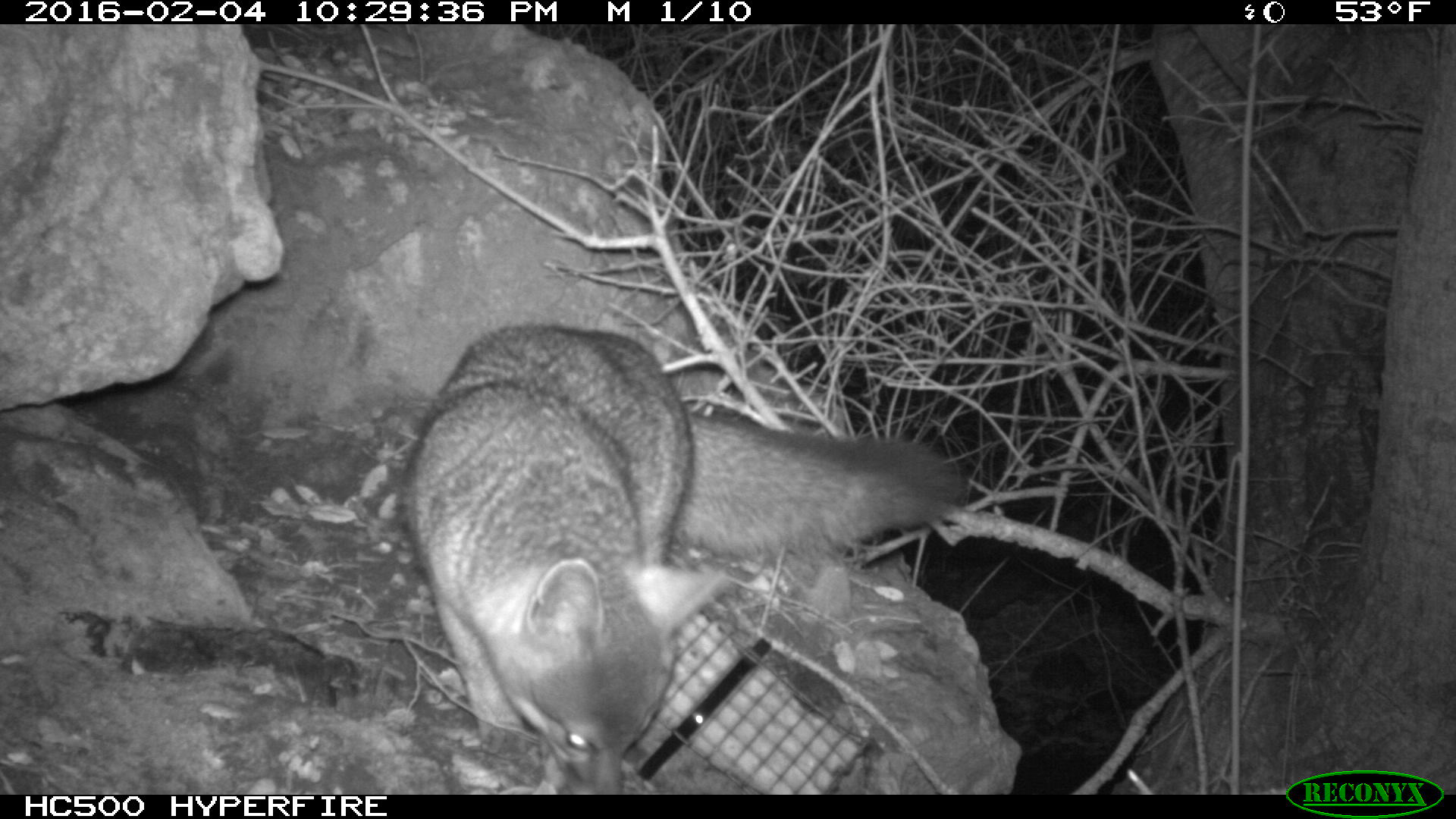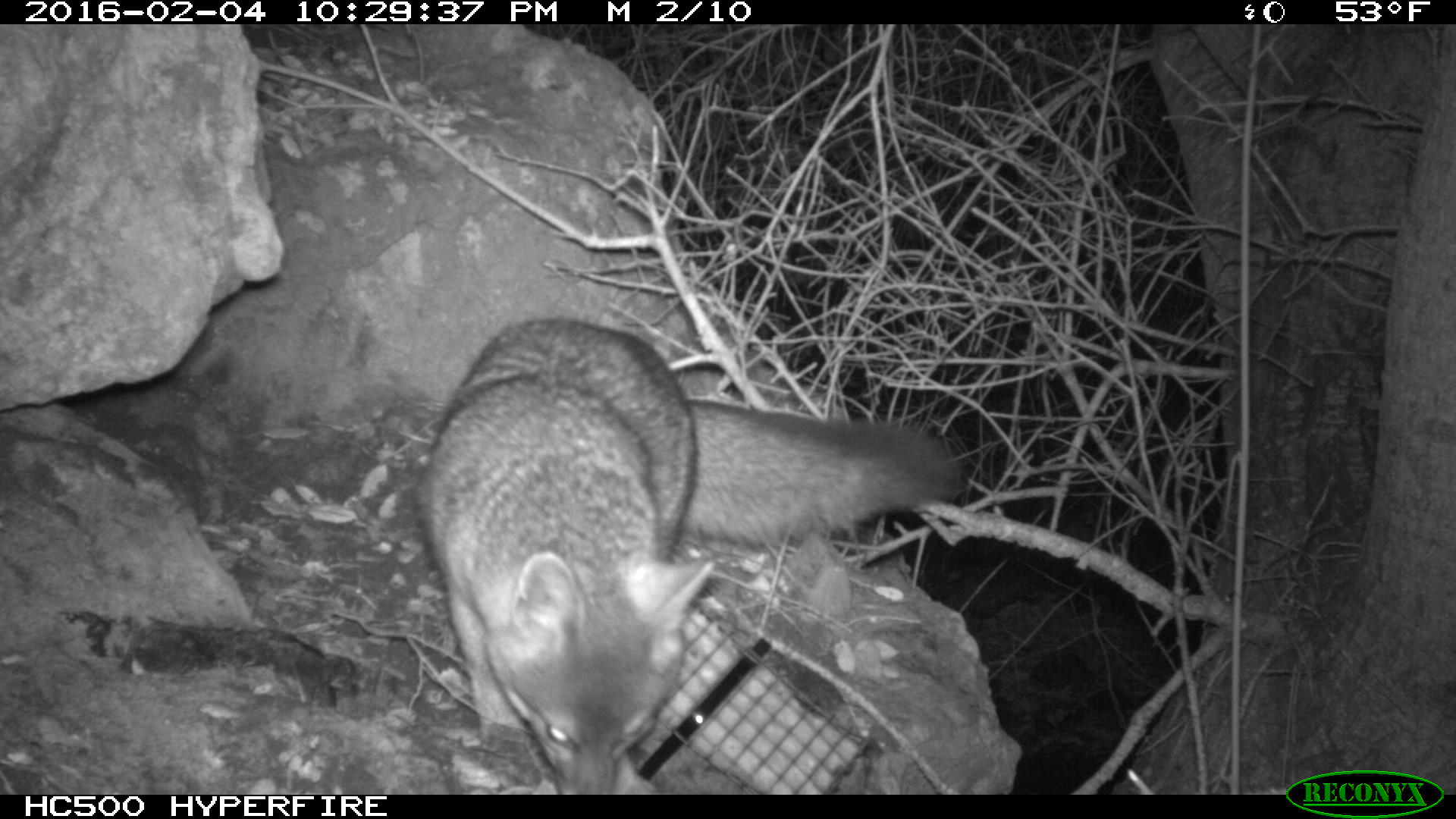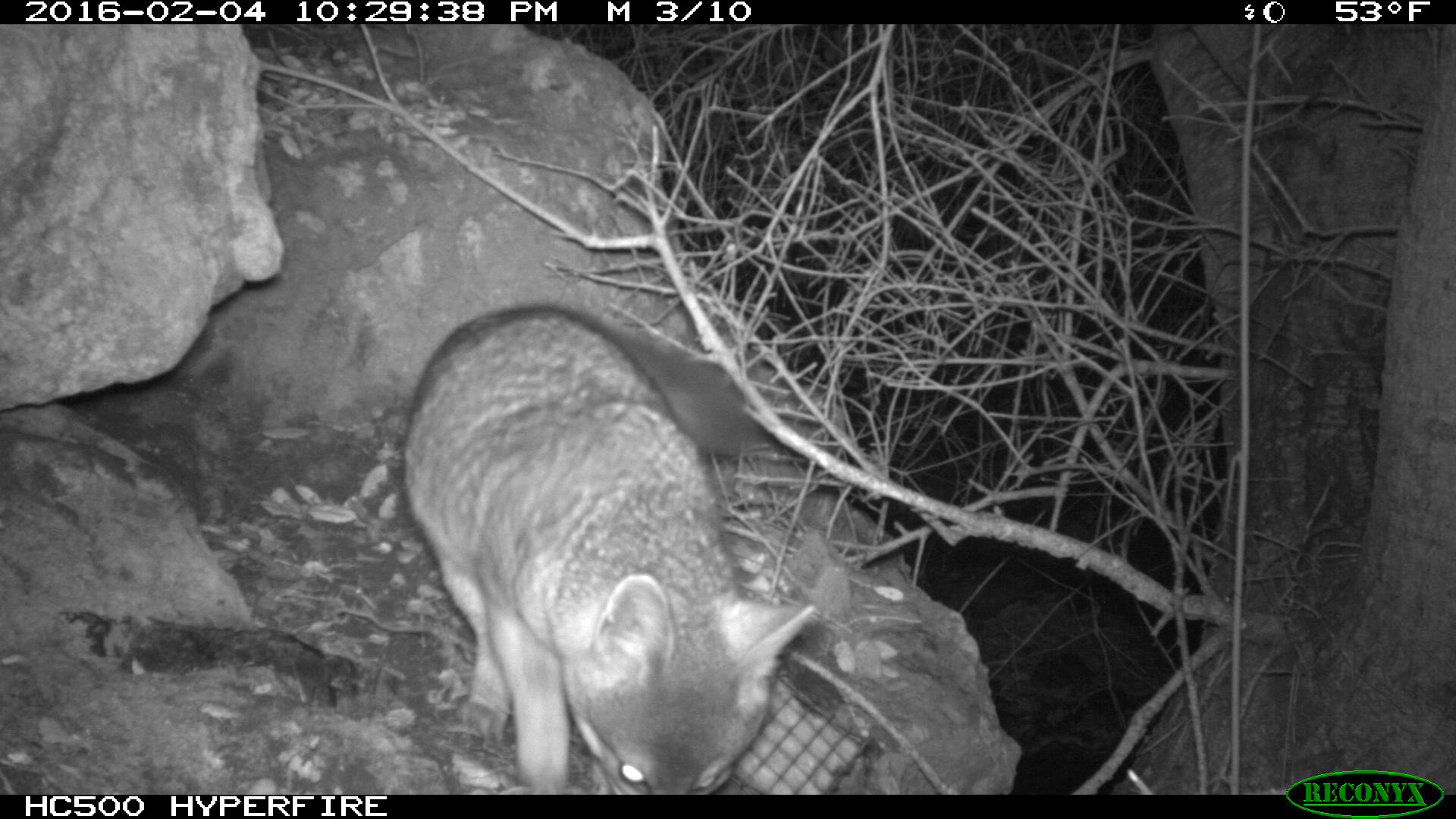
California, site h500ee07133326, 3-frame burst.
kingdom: Animalia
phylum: Chordata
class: Mammalia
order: Carnivora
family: Canidae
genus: Urocyon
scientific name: Urocyon littoralis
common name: island fox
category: fox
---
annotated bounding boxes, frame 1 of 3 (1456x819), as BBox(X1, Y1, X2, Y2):
fox: BBox(394, 325, 968, 795)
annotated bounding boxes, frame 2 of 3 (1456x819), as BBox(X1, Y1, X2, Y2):
fox: BBox(419, 318, 965, 794)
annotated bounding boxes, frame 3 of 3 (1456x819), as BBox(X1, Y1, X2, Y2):
fox: BBox(401, 306, 809, 795)